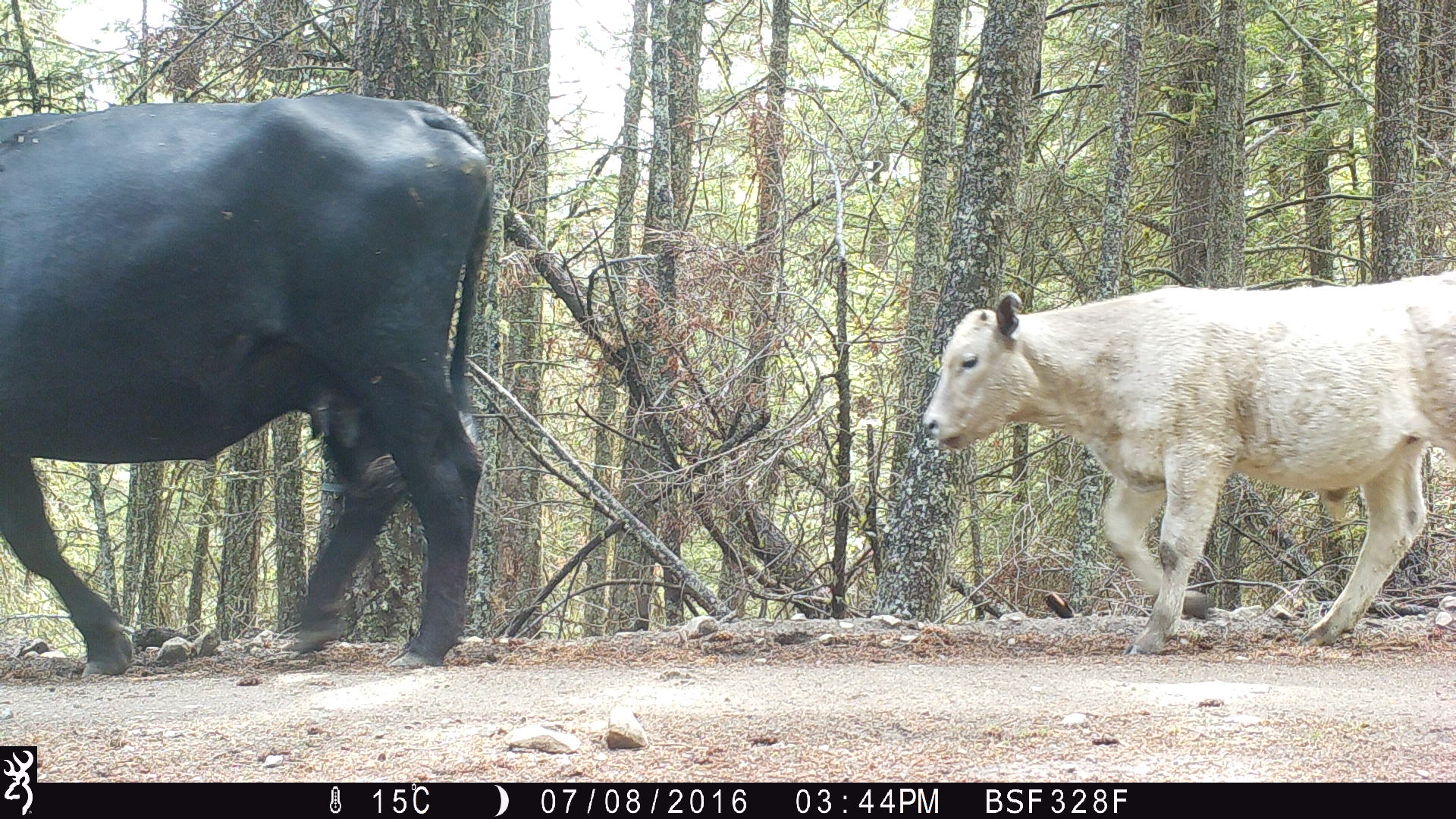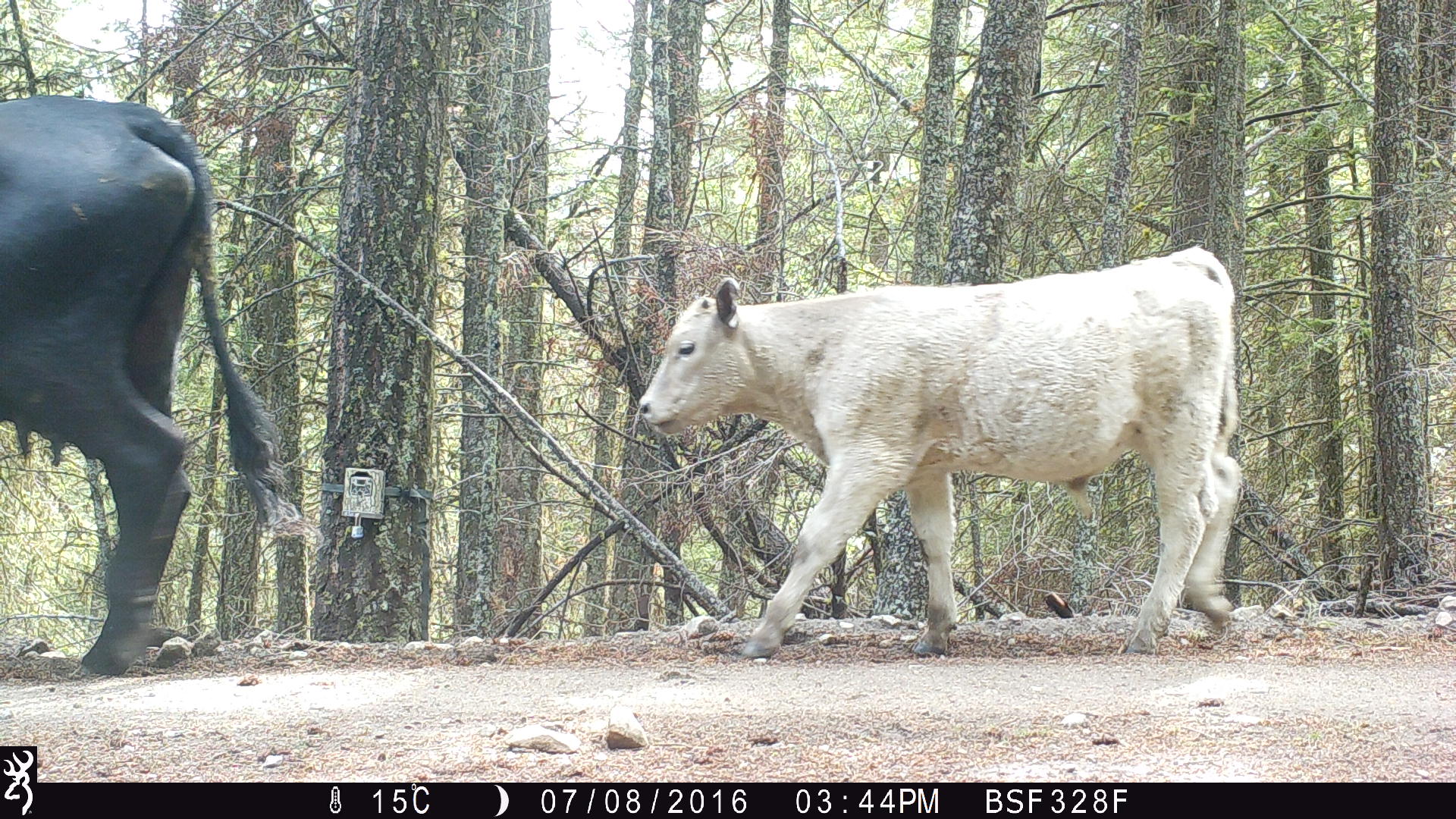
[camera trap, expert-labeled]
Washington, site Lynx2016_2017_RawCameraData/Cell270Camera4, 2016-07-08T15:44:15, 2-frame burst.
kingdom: Animalia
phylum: Chordata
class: Mammalia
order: Artiodactyla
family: Bovidae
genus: Bos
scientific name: Bos taurus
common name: domestic cattle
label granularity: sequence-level